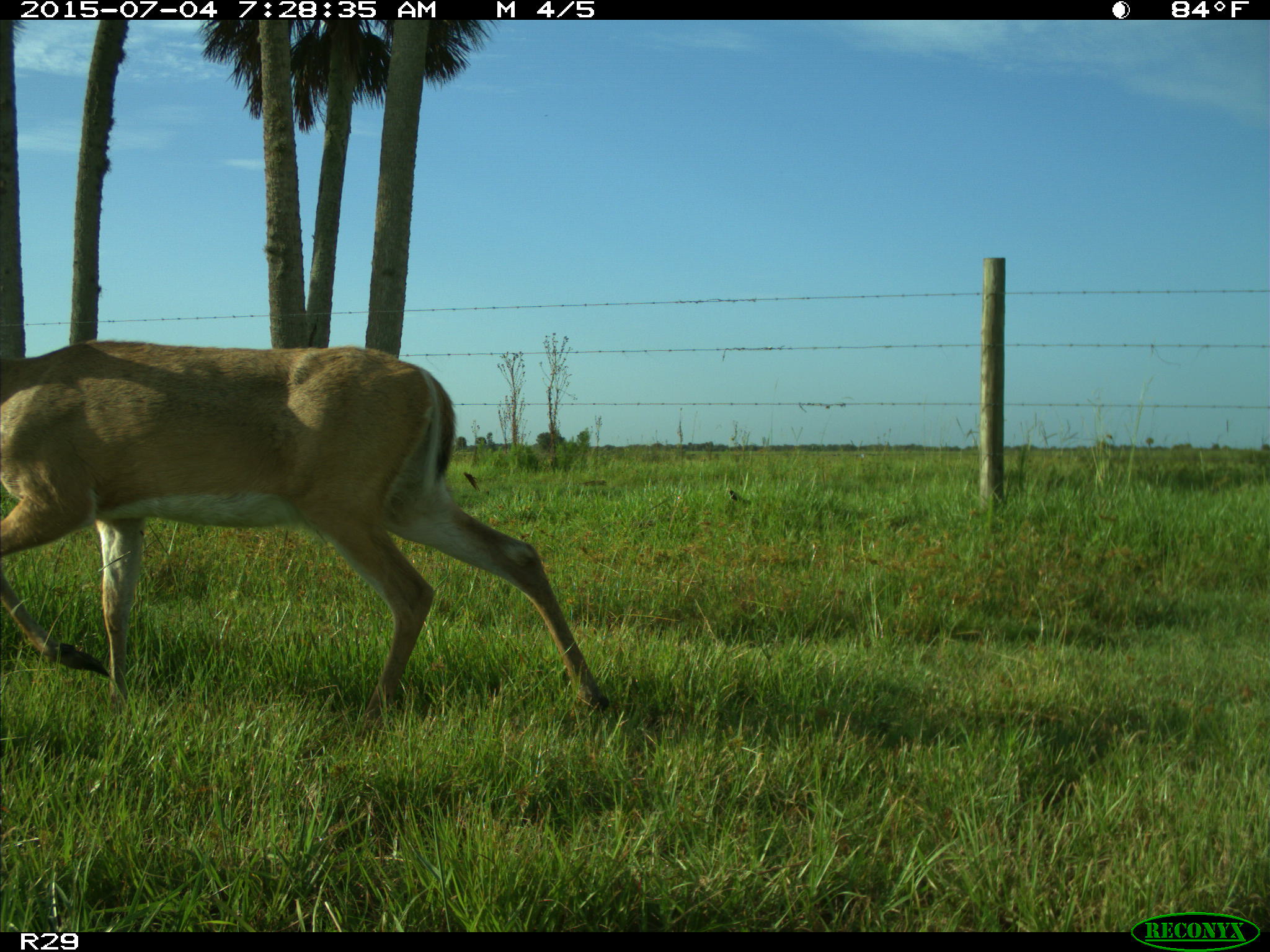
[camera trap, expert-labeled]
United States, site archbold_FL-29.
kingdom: Animalia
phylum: Chordata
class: Mammalia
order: Artiodactyla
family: Cervidae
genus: Odocoileus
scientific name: Odocoileus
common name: deer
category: unidentified deer